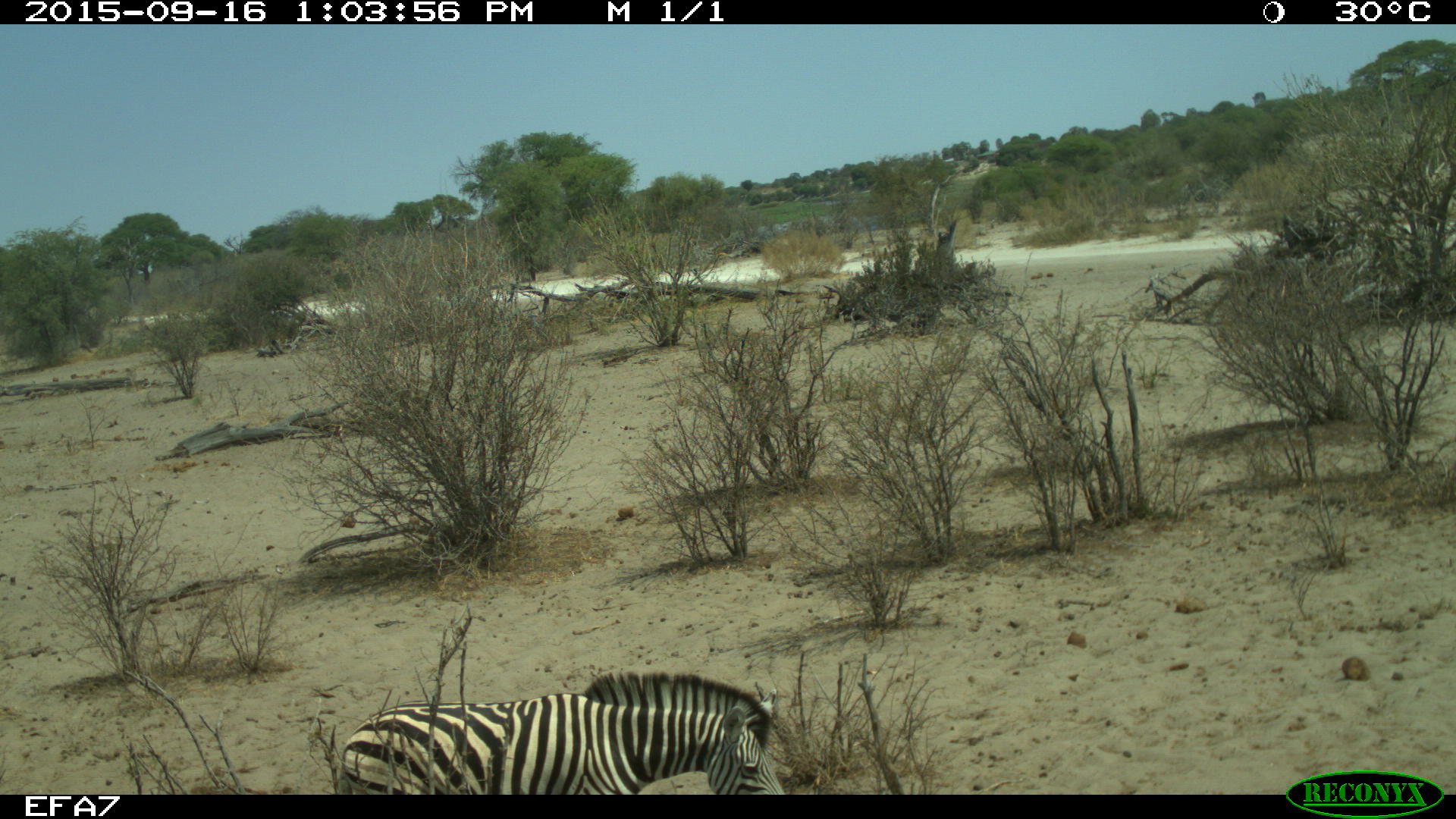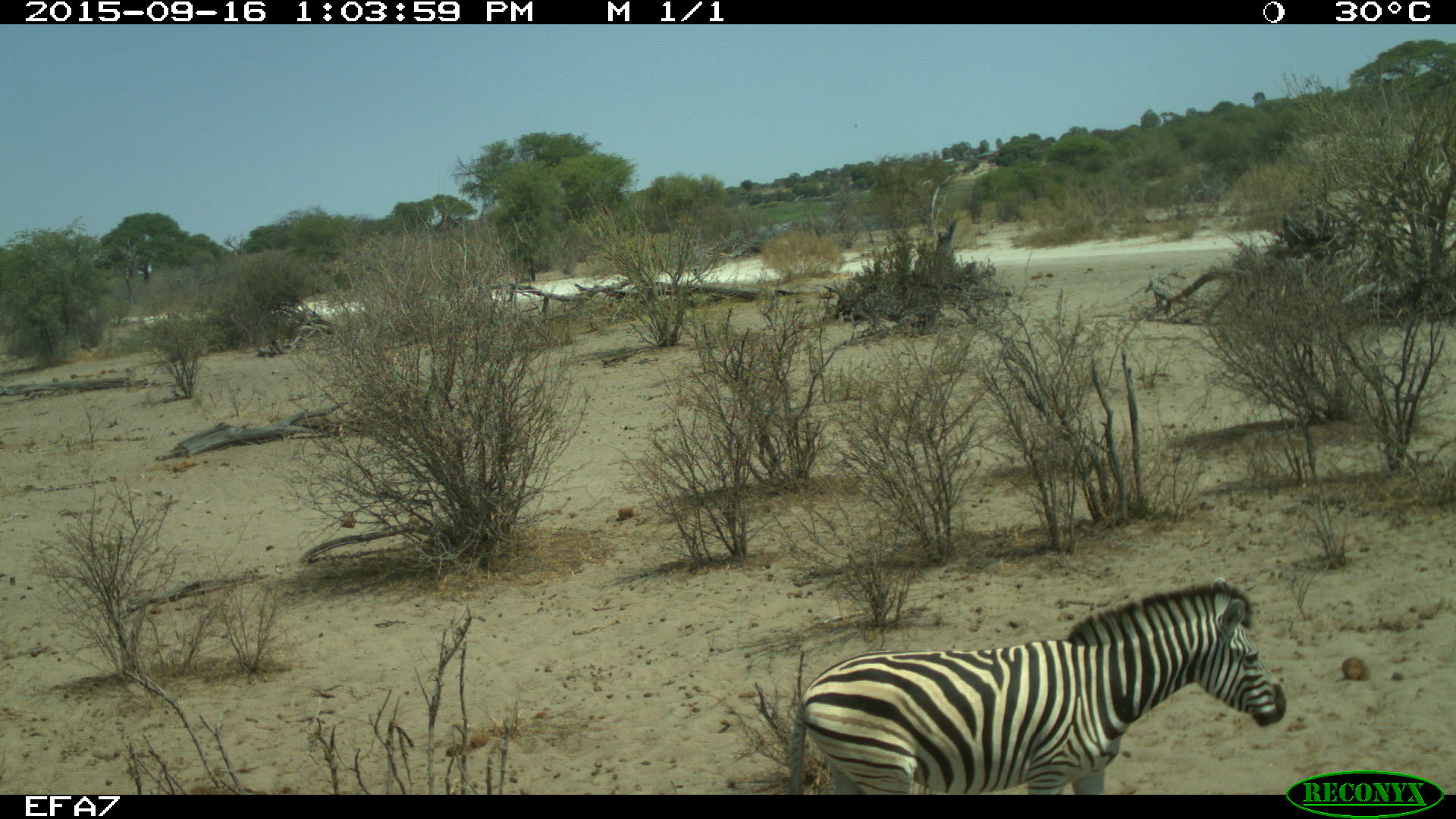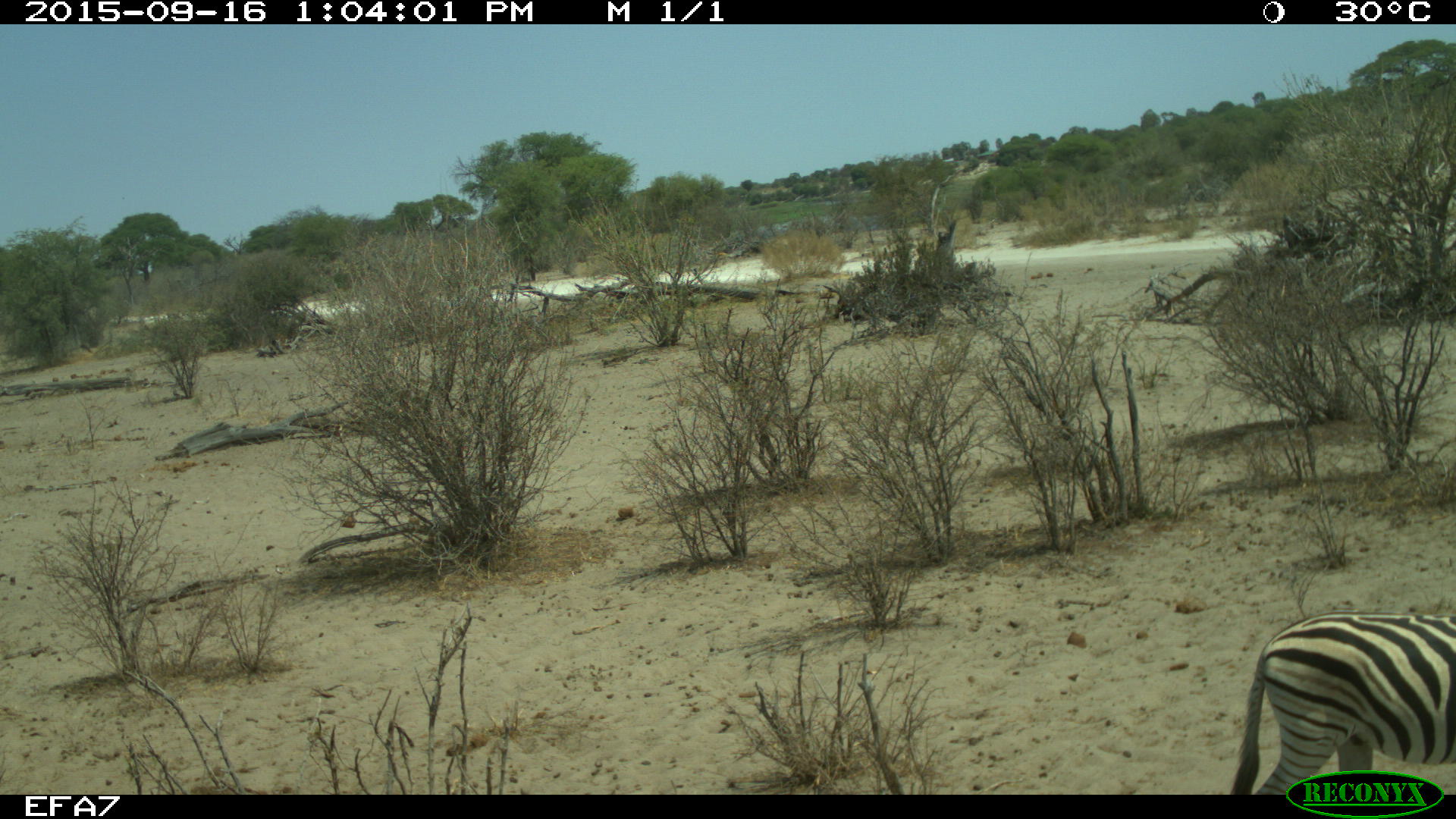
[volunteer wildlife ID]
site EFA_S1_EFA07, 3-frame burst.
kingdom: Animalia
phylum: Chordata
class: Mammalia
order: Perissodactyla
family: Equidae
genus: Equus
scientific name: Equus quagga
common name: plains zebra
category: zebraplains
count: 1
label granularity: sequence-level